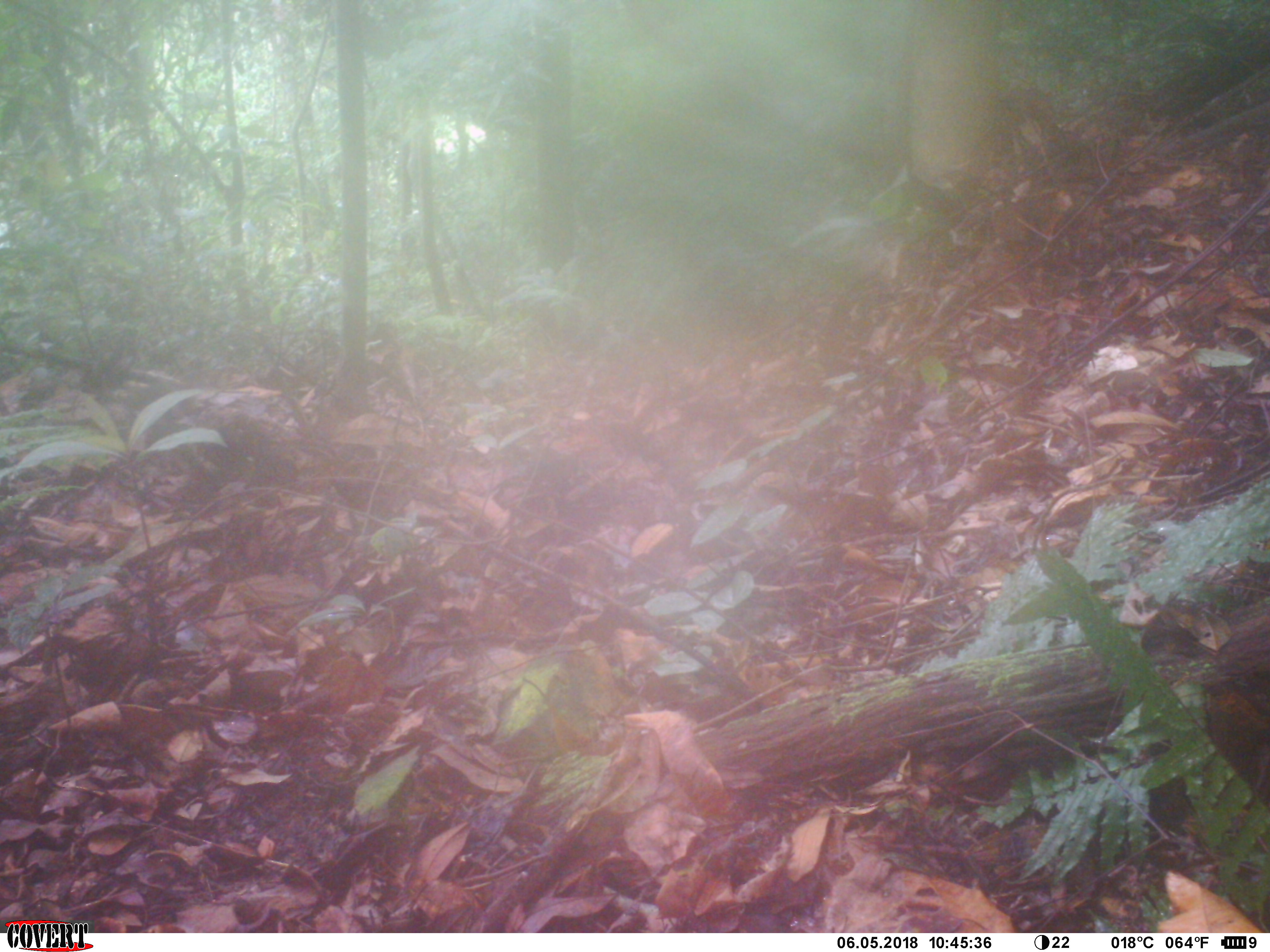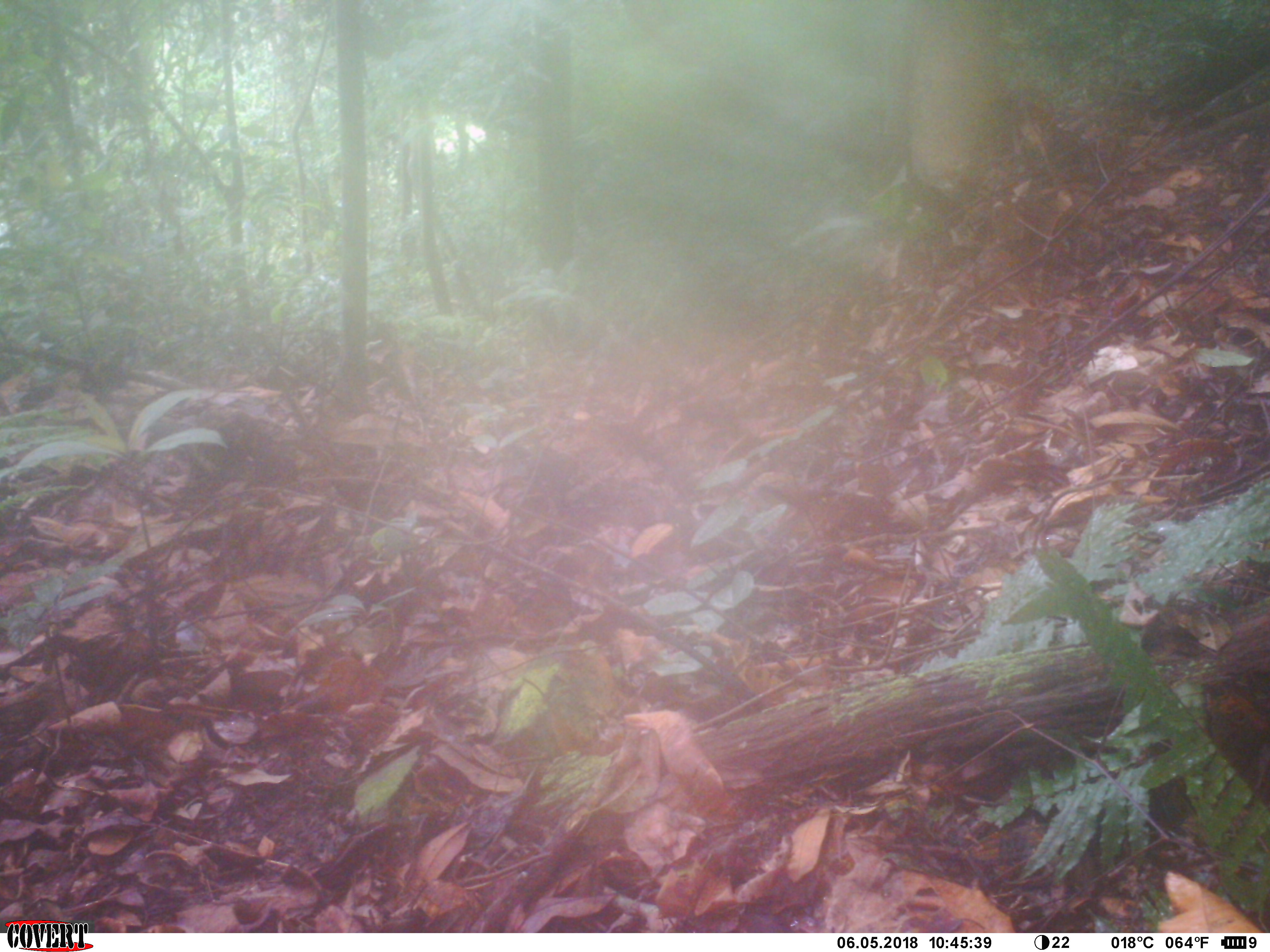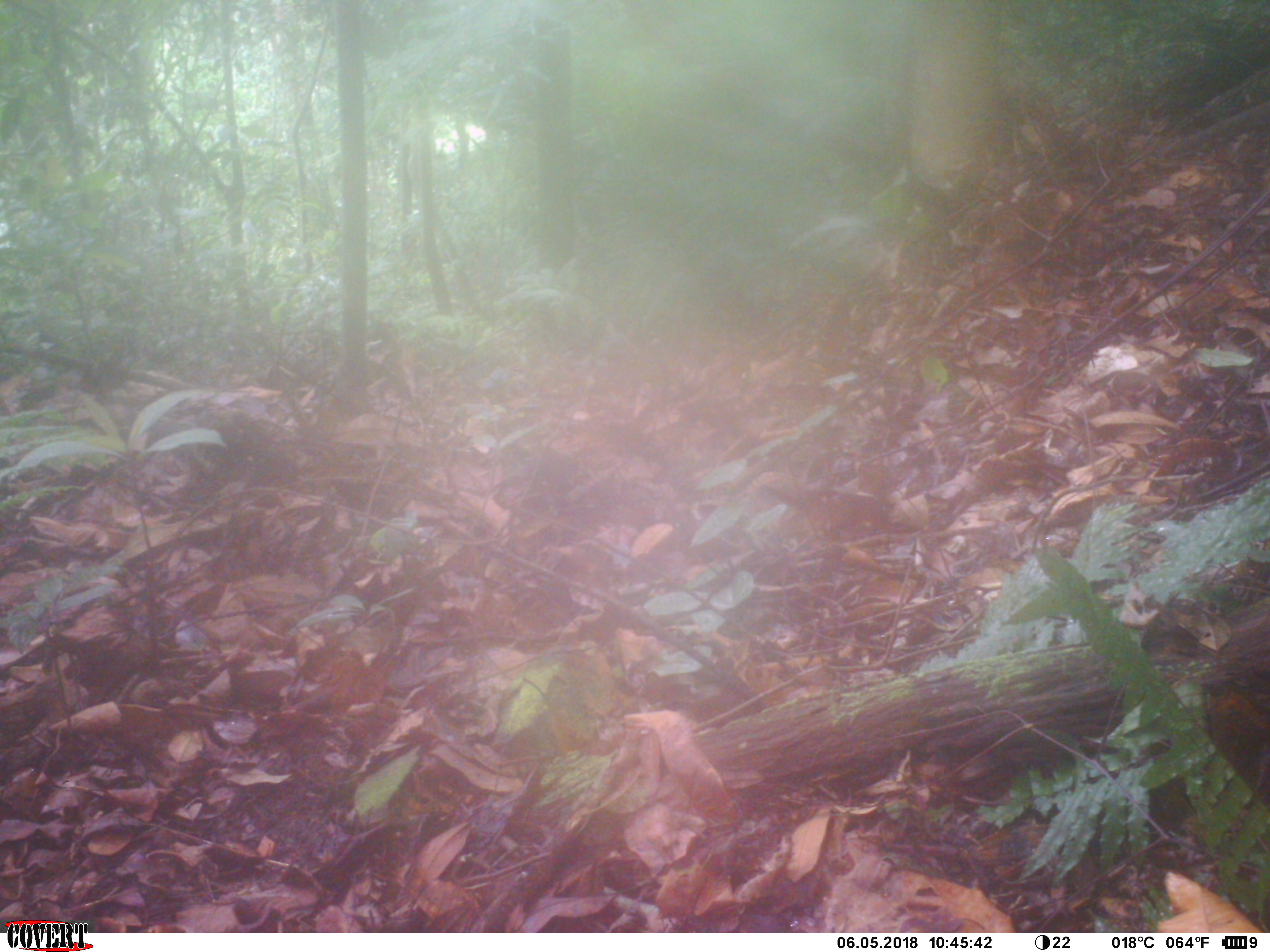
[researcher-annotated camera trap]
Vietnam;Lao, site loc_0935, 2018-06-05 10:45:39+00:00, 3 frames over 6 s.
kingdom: Animalia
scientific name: Animalia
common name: animal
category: unidentified animal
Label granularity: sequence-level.